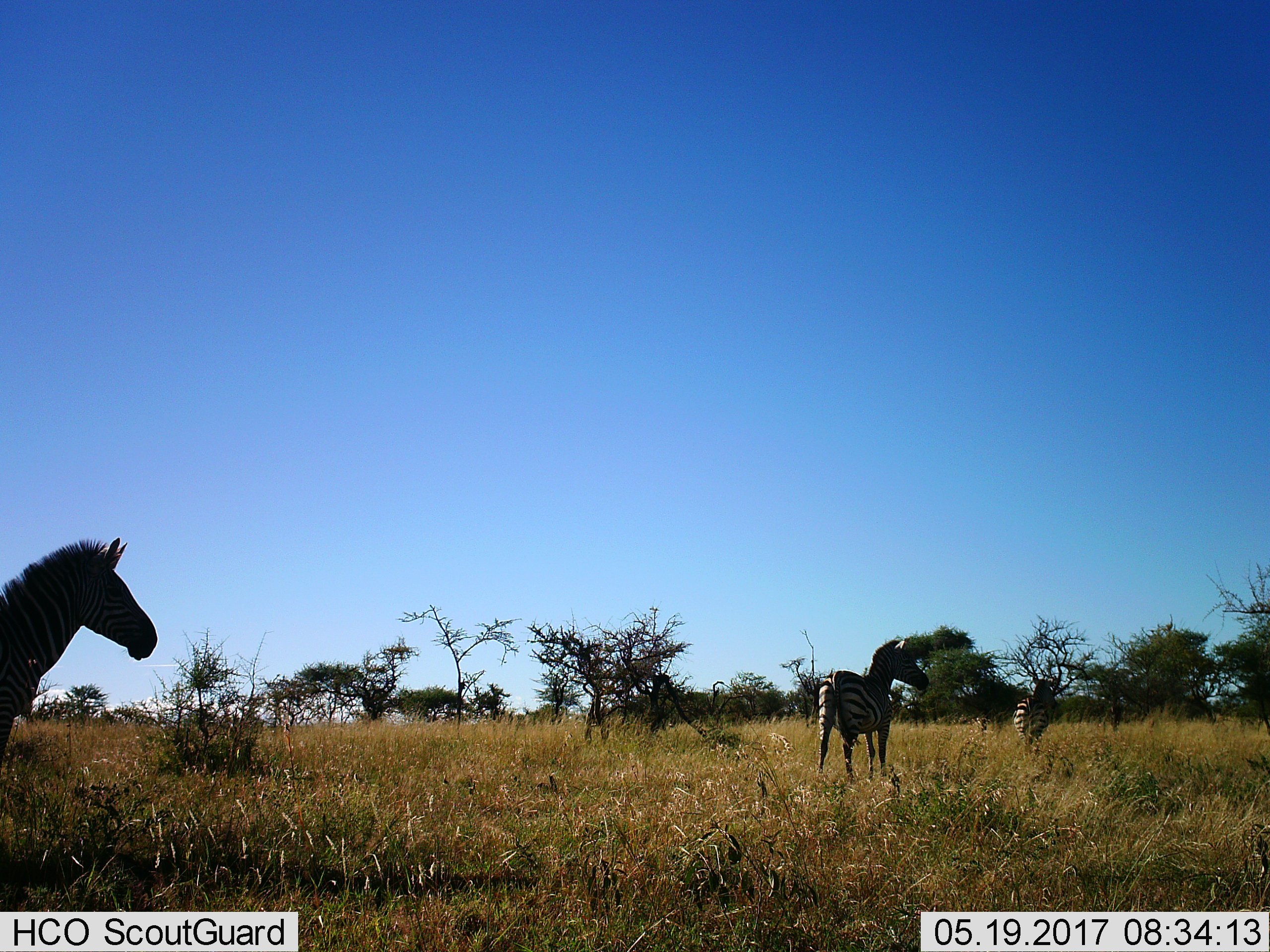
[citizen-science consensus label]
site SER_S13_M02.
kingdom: Animalia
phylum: Chordata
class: Mammalia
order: Perissodactyla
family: Equidae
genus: Equus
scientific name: Equus quagga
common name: plains zebra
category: zebraplains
Zebraplains (plains zebra) (Equus quagga), count 3. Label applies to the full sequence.